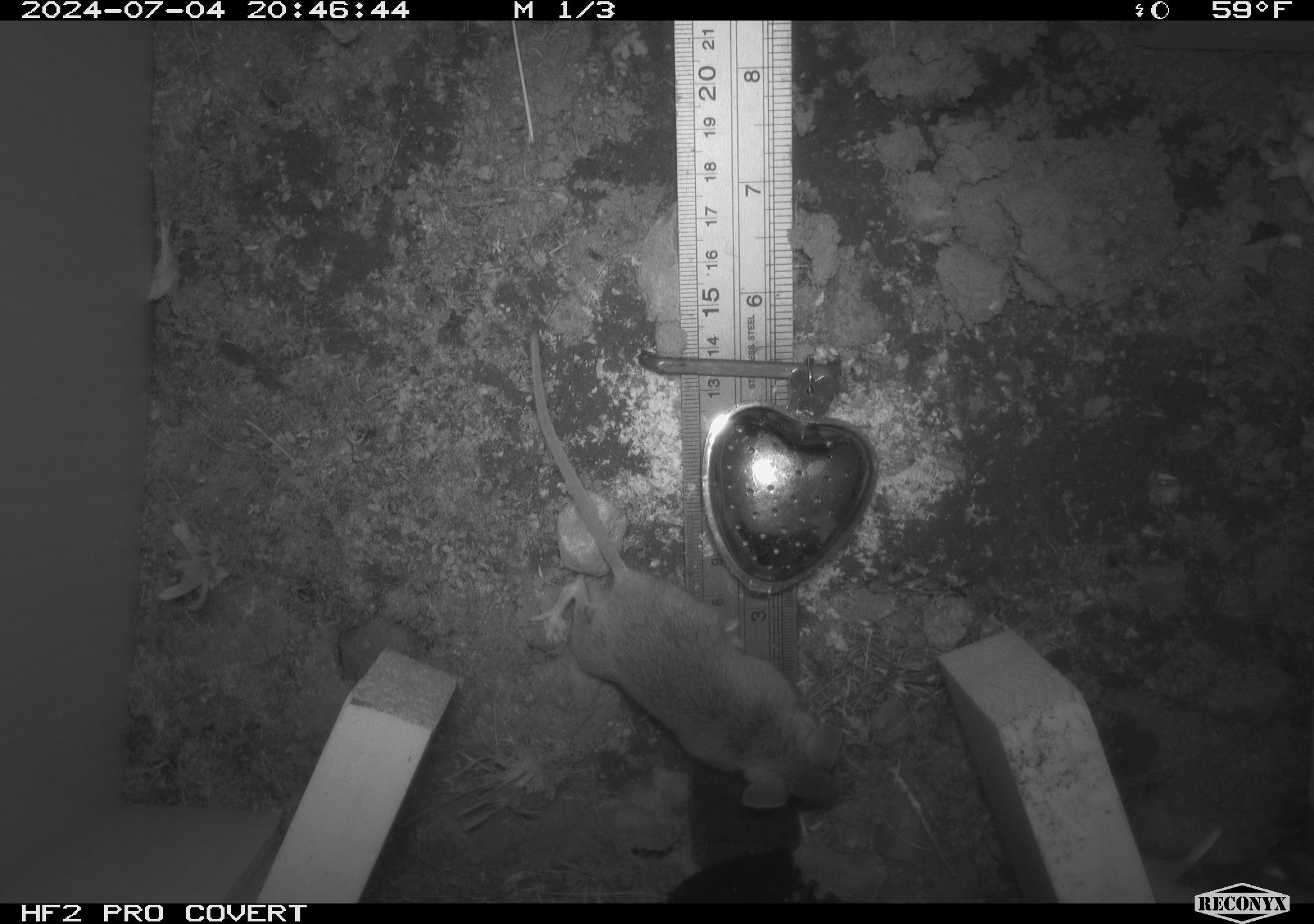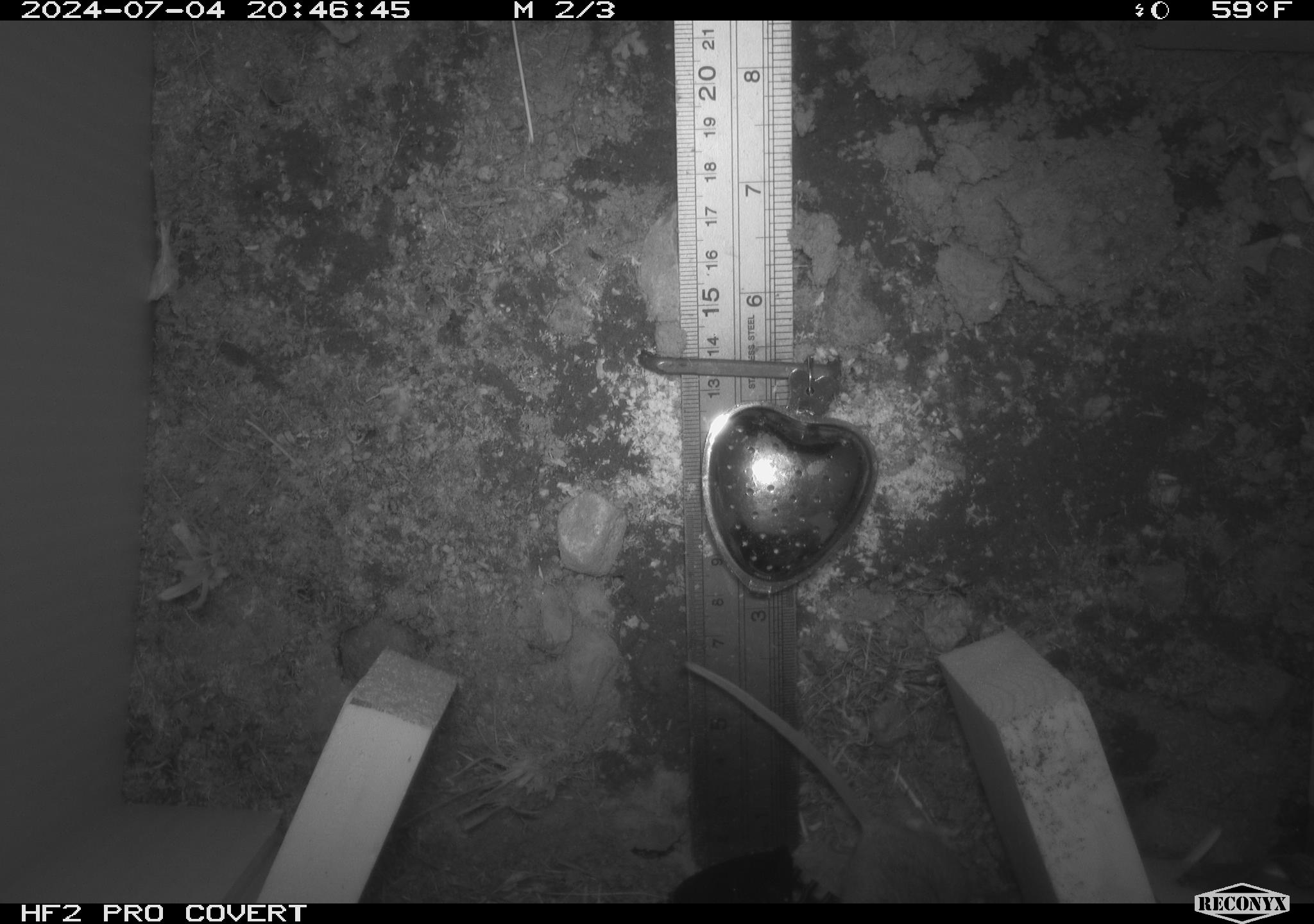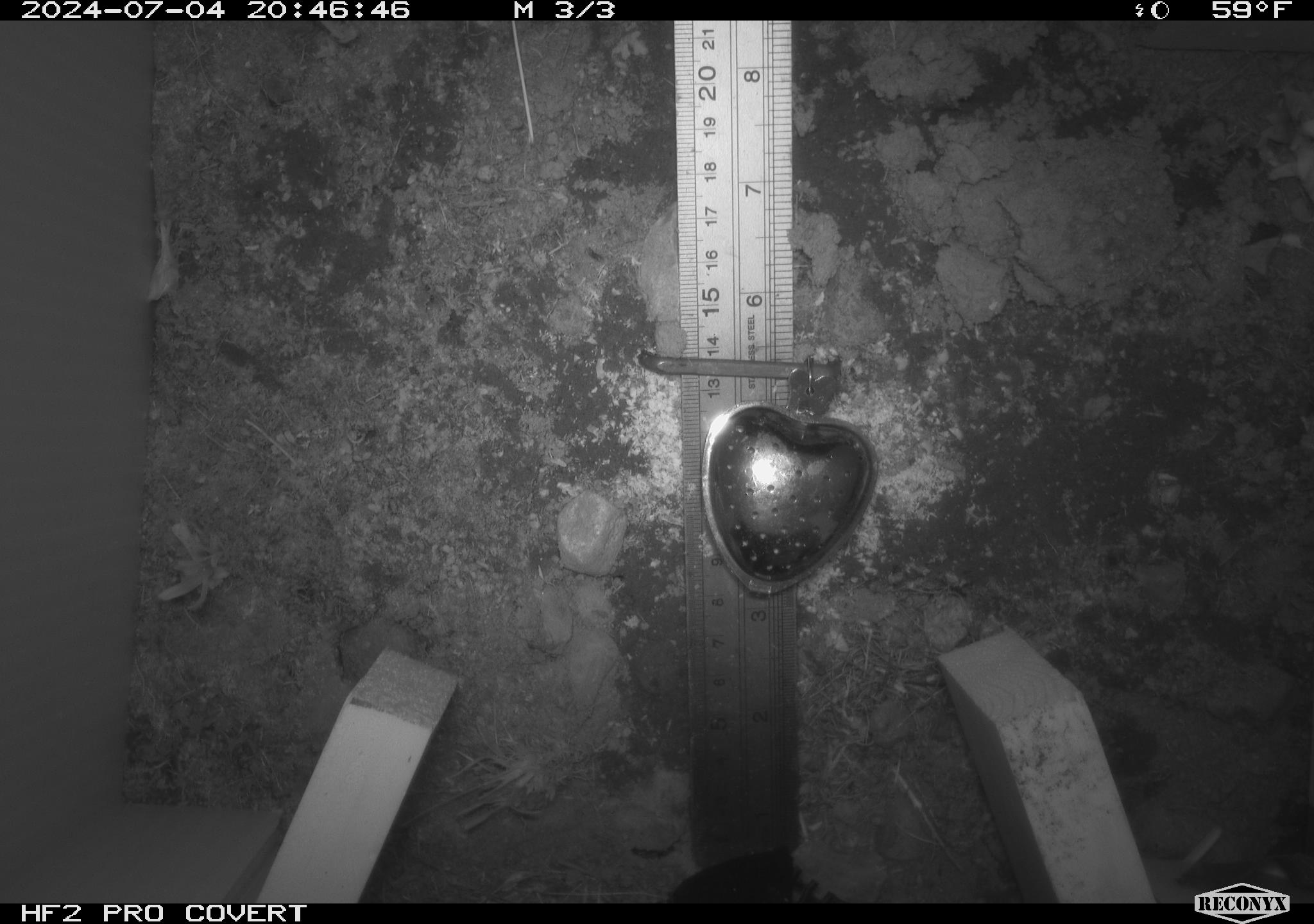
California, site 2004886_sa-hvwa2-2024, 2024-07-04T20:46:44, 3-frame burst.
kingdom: Animalia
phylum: Chordata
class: Mammalia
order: Rodentia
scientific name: Rodentia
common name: mouse species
Mouse species (Rodentia).